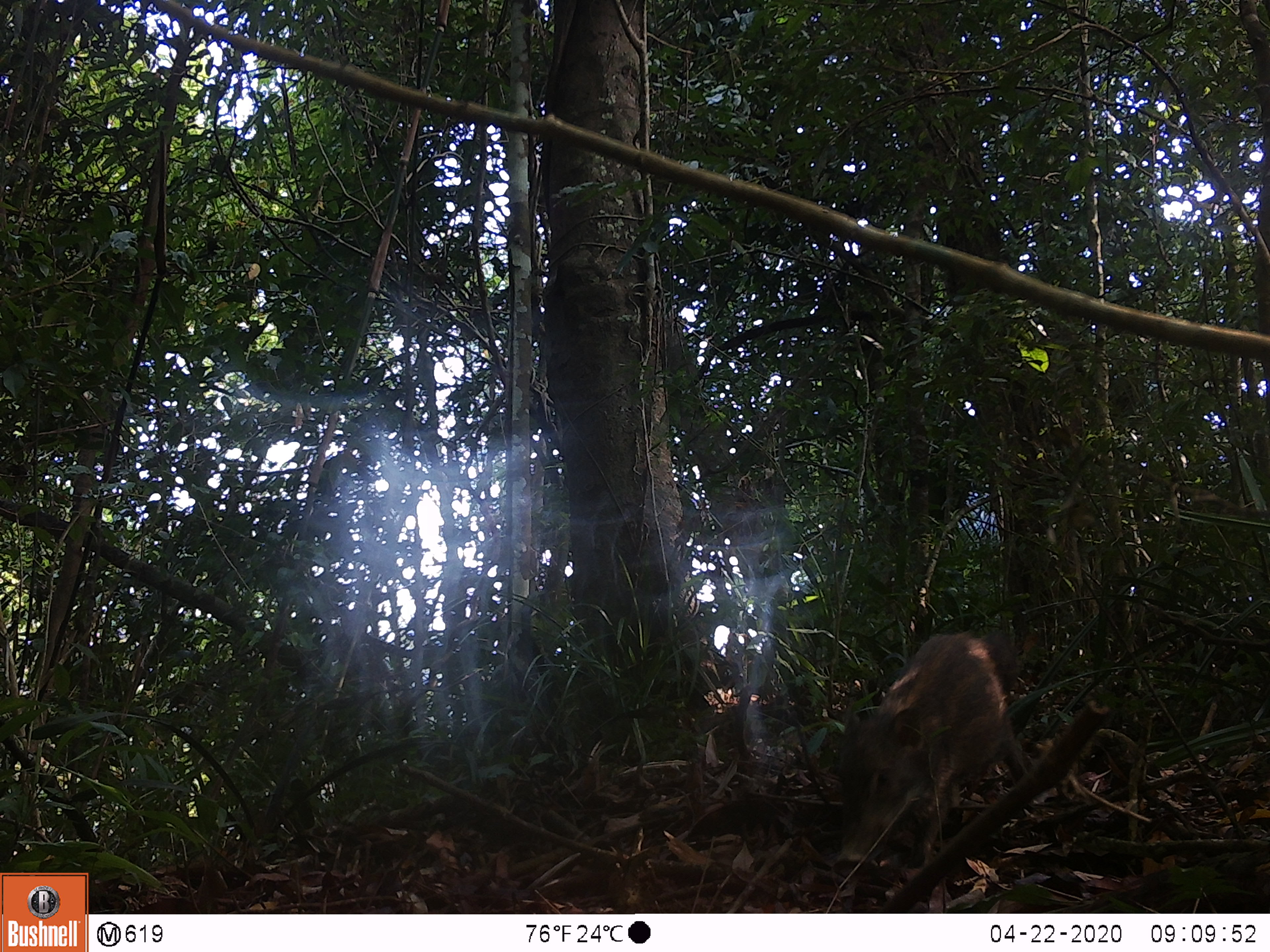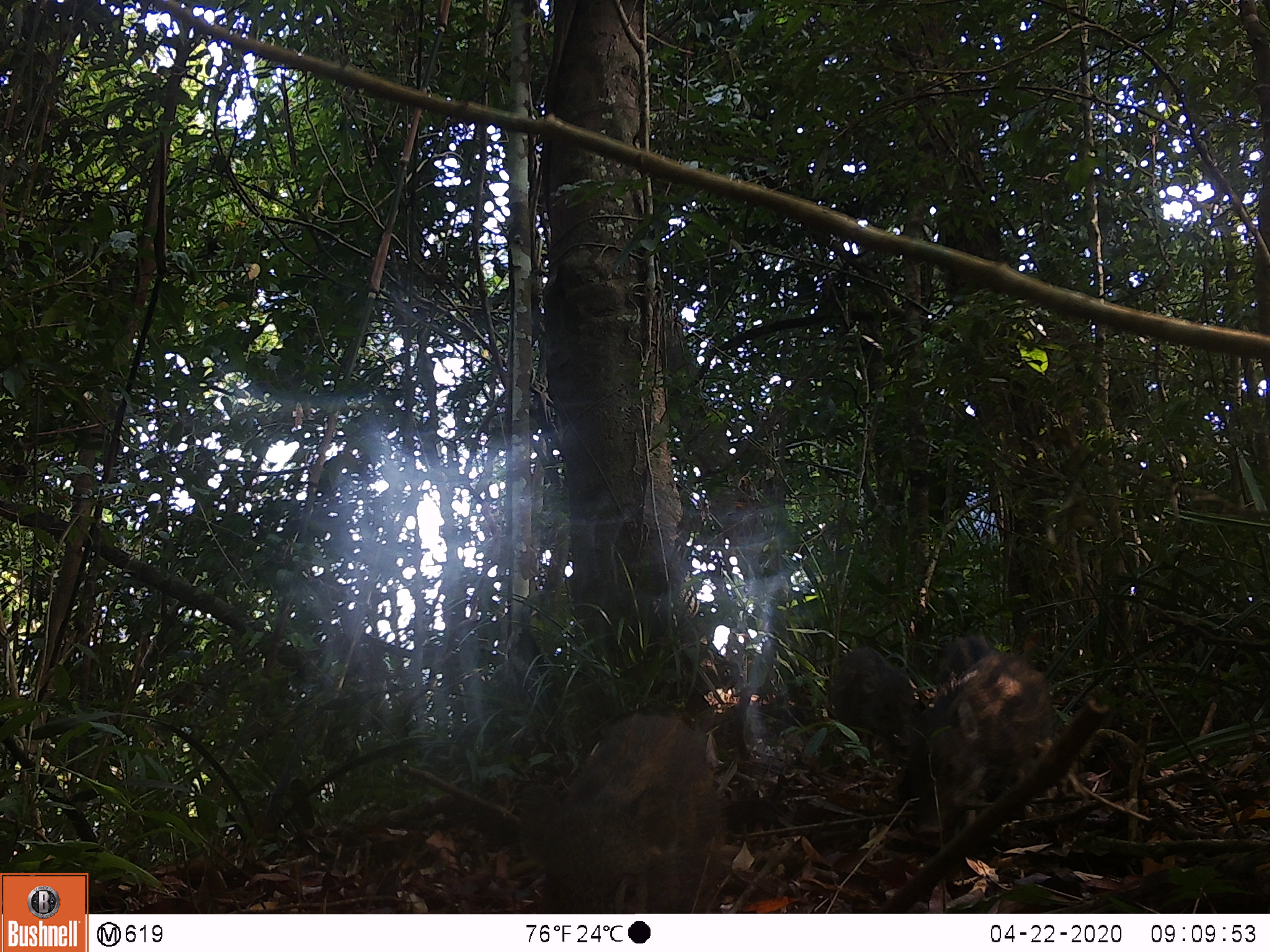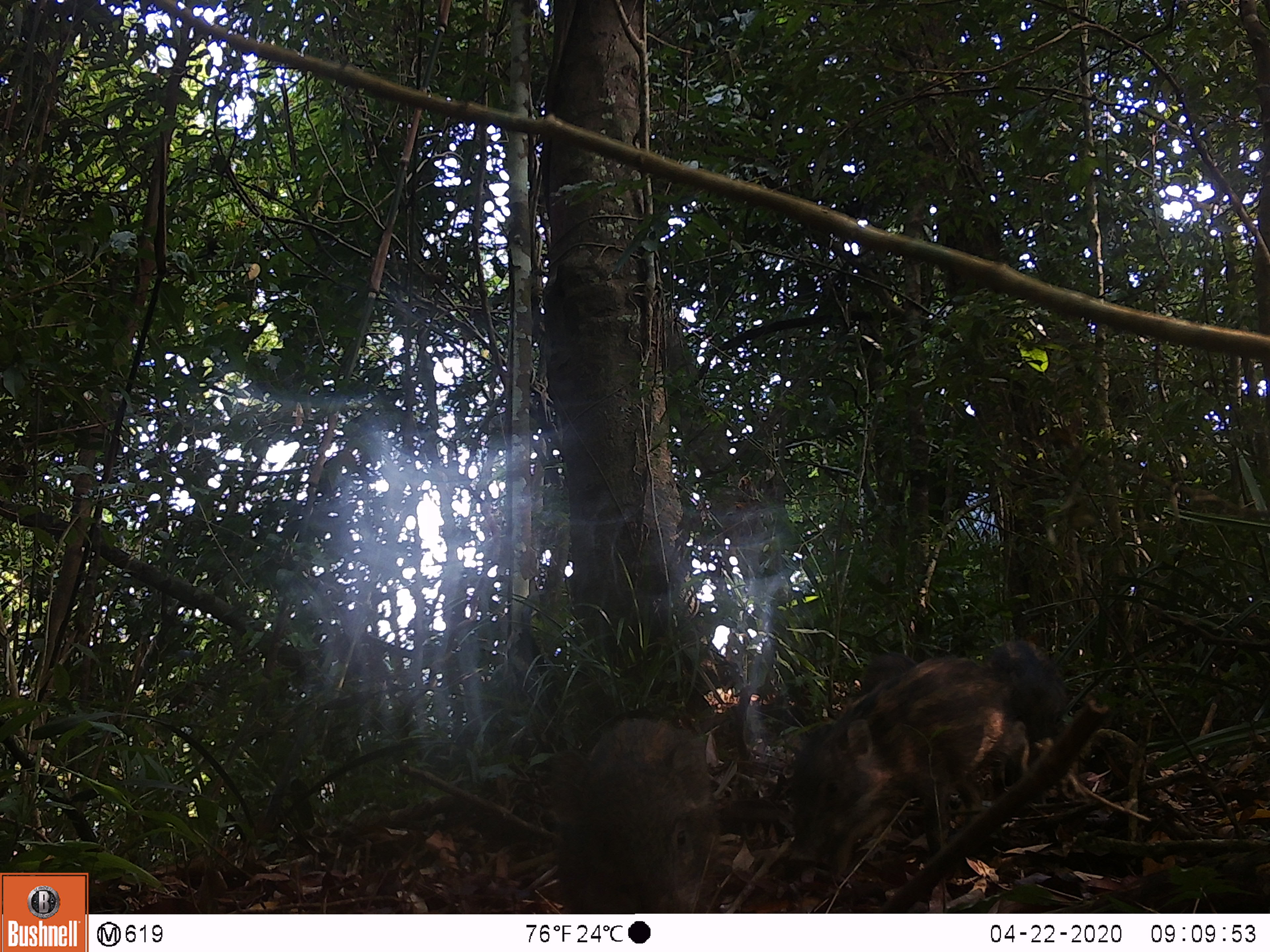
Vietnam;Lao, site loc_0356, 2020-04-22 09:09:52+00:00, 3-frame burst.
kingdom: Animalia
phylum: Chordata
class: Mammalia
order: Artiodactyla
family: Suidae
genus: Sus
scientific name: Sus scrofa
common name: eurasian wild pig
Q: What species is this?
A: Eurasian wild pig (Sus scrofa).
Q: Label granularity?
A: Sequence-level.